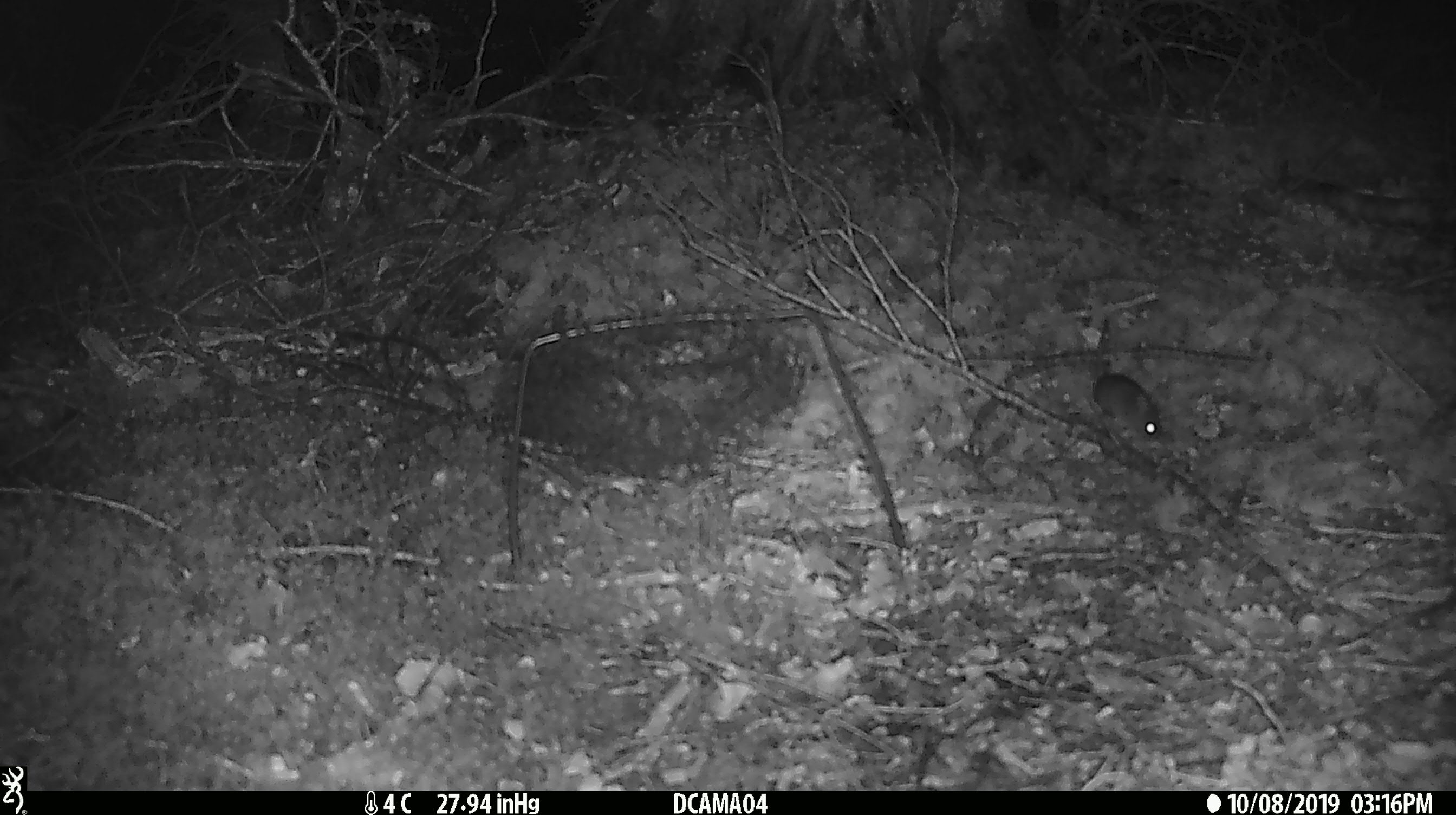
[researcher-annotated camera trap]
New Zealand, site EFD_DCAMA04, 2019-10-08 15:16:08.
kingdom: Animalia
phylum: Chordata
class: Mammalia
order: Rodentia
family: Muridae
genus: Mus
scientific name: Mus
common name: mouse